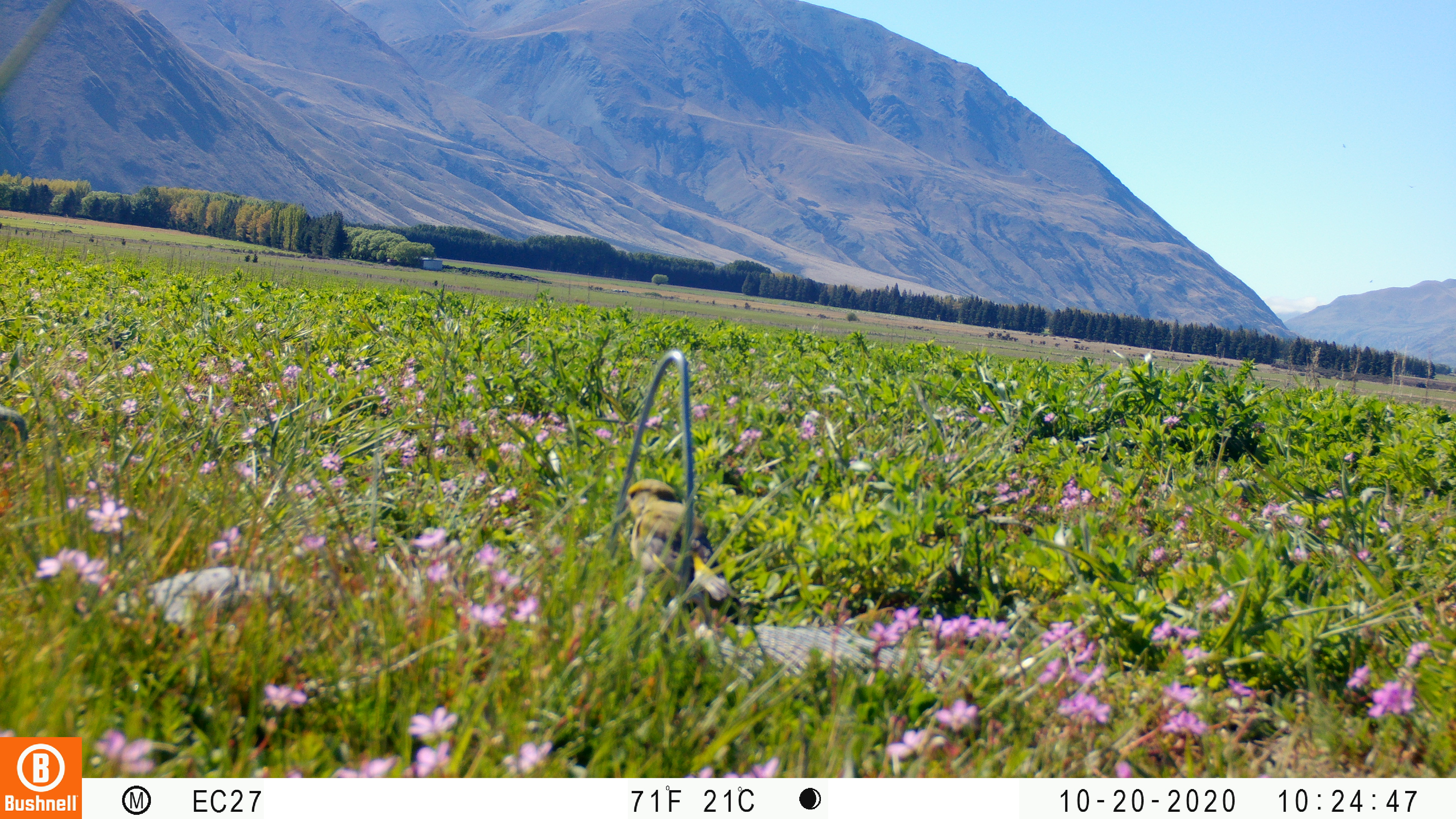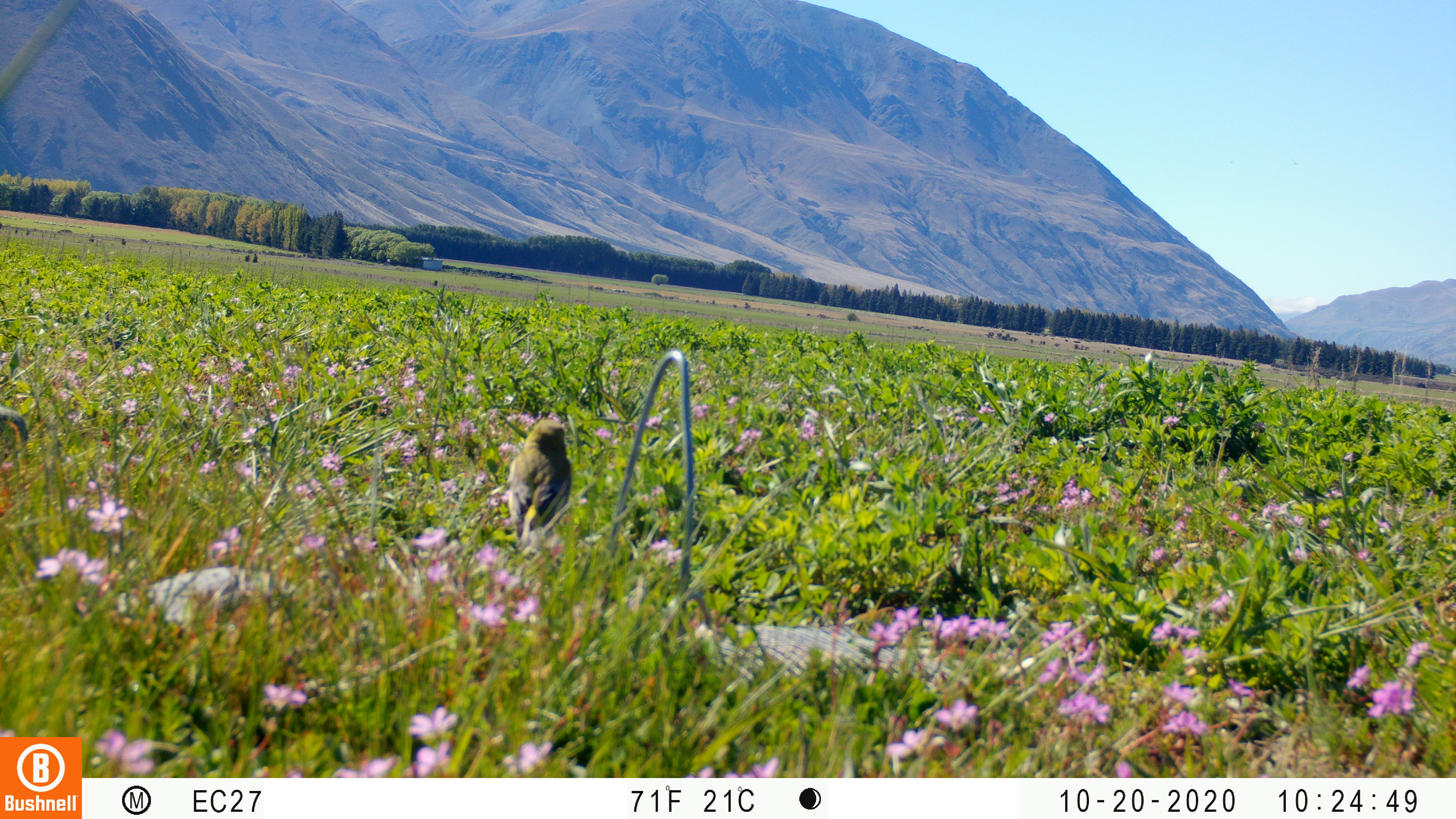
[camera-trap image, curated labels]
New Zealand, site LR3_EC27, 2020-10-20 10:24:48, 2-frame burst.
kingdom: Animalia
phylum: Chordata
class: Aves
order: Passeriformes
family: Fringillidae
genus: Chloris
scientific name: Chloris chloris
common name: greenfinch